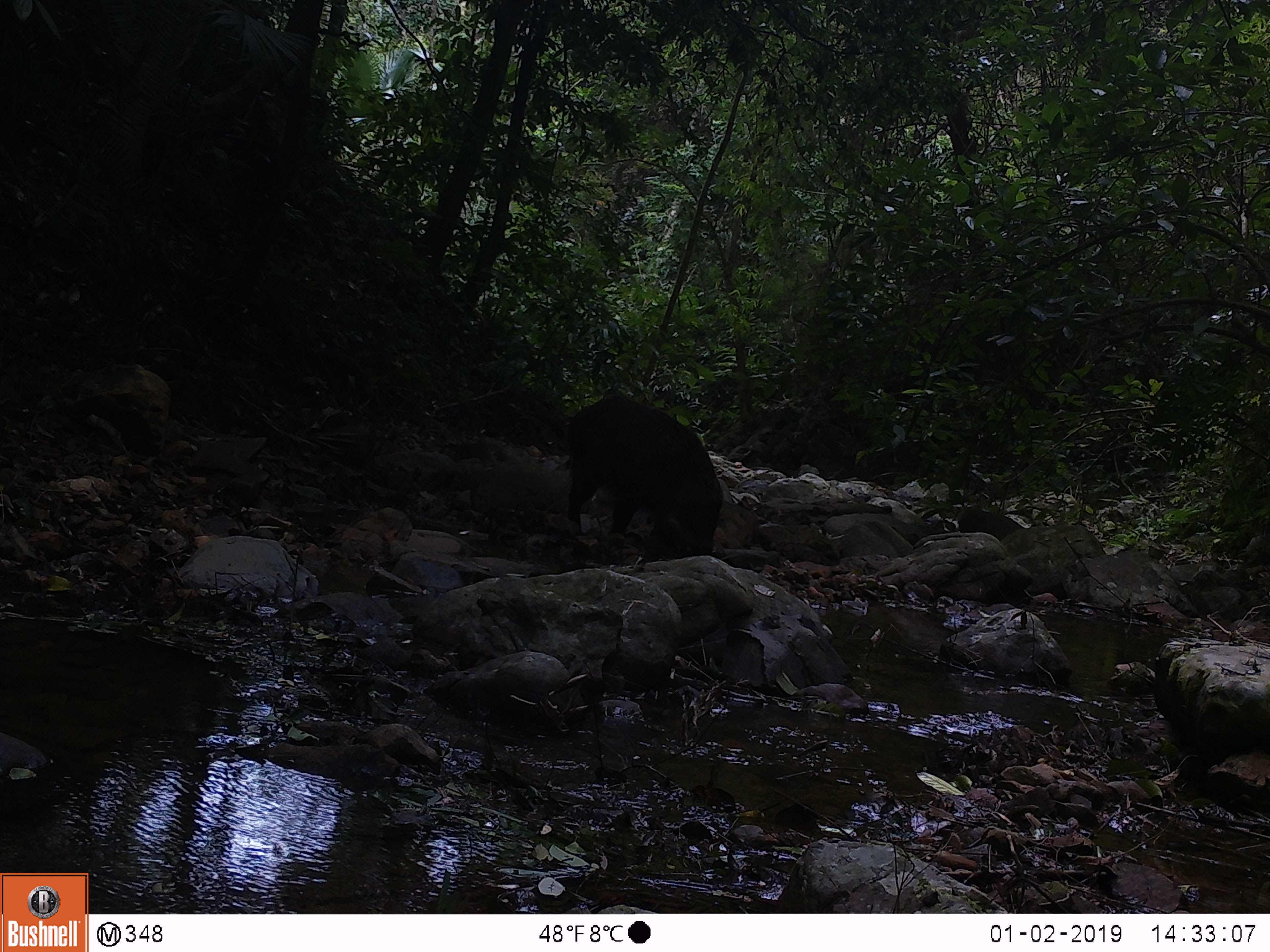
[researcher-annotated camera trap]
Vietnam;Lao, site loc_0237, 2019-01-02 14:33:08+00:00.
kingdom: Animalia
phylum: Chordata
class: Mammalia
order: Artiodactyla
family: Suidae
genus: Sus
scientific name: Sus scrofa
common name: eurasian wild pig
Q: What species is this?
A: Eurasian wild pig (Sus scrofa).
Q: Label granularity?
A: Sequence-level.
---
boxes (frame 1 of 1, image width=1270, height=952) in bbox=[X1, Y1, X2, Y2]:
eurasian wild pig: bbox=[565, 395, 724, 556]